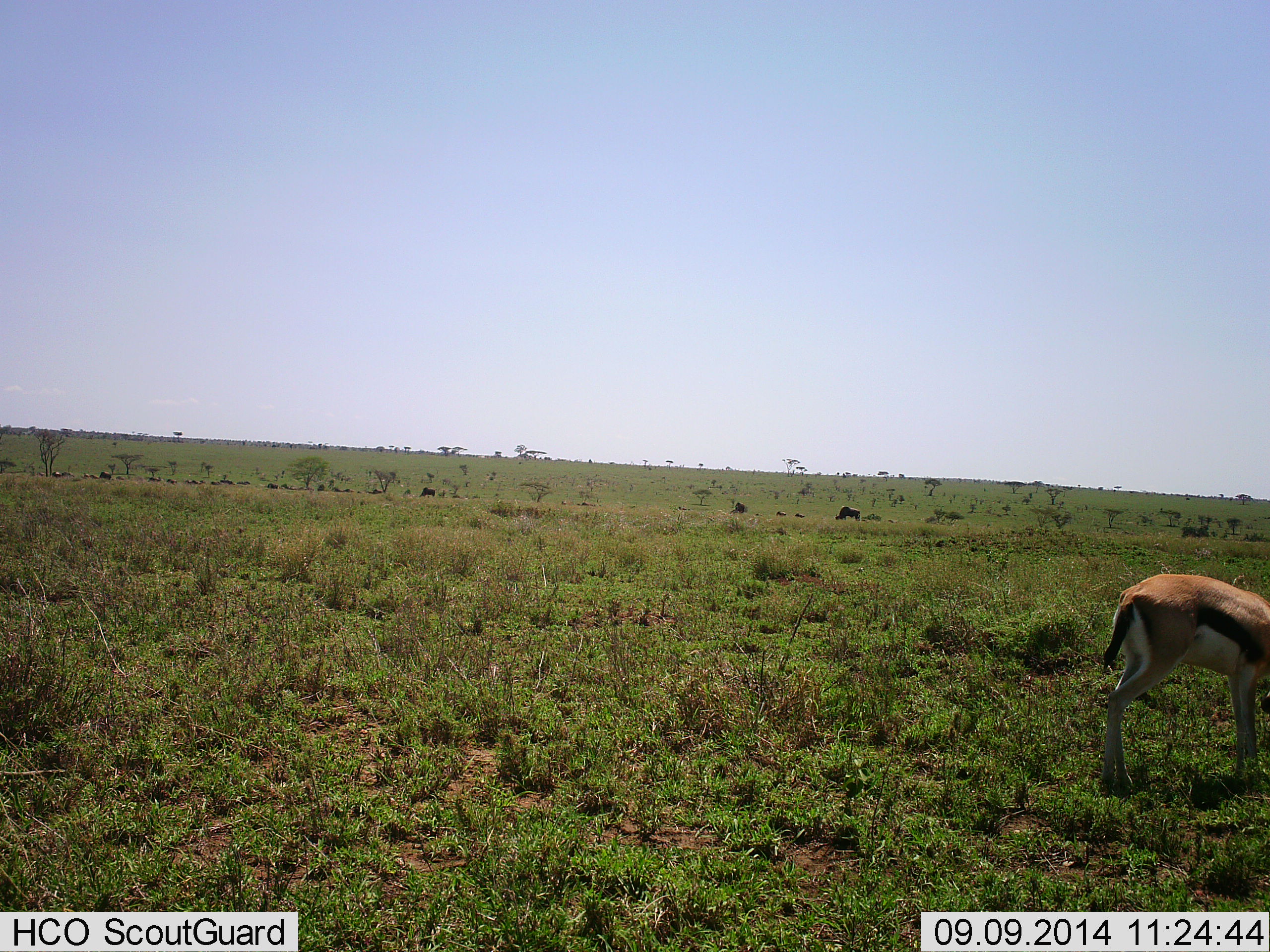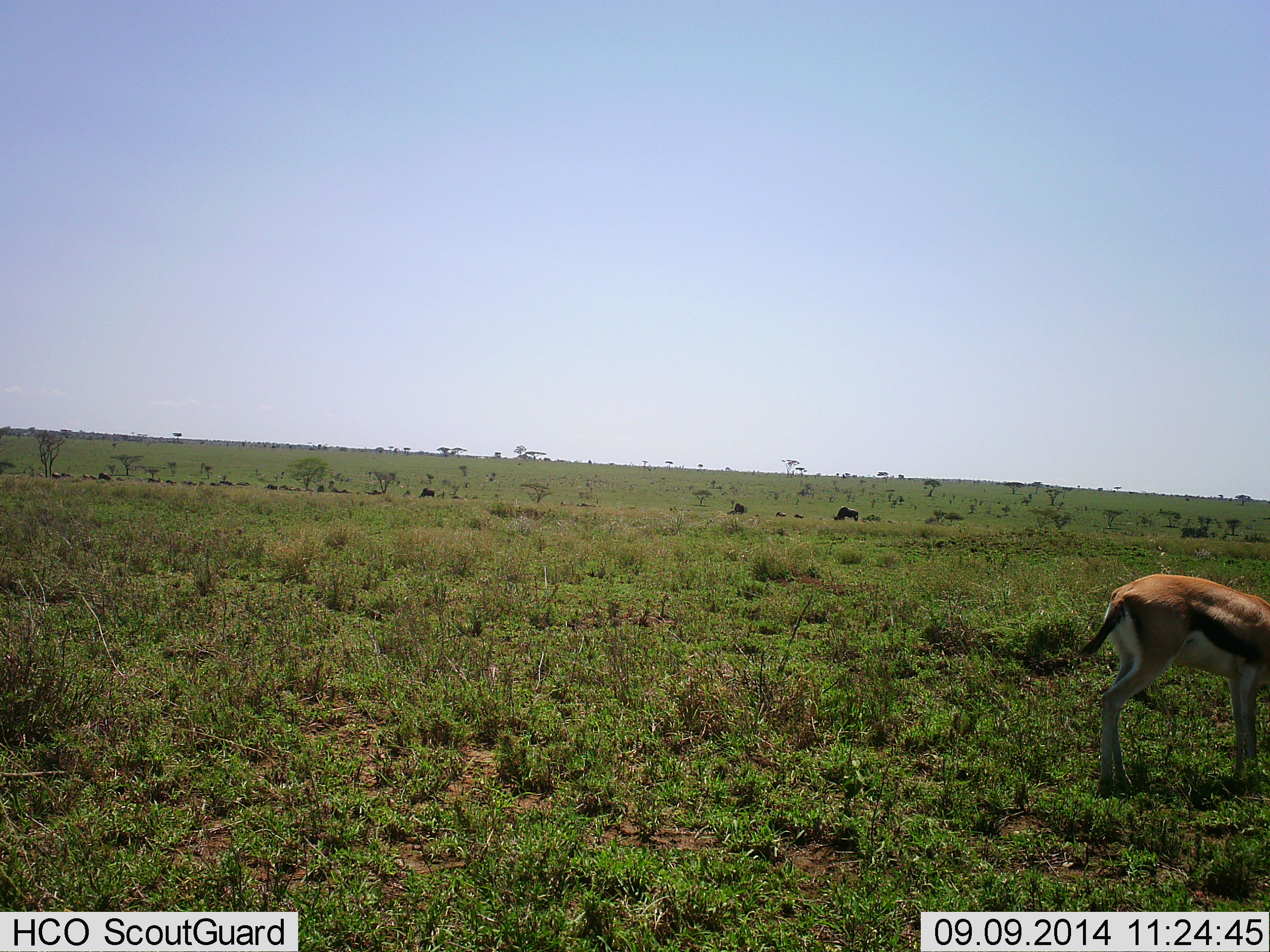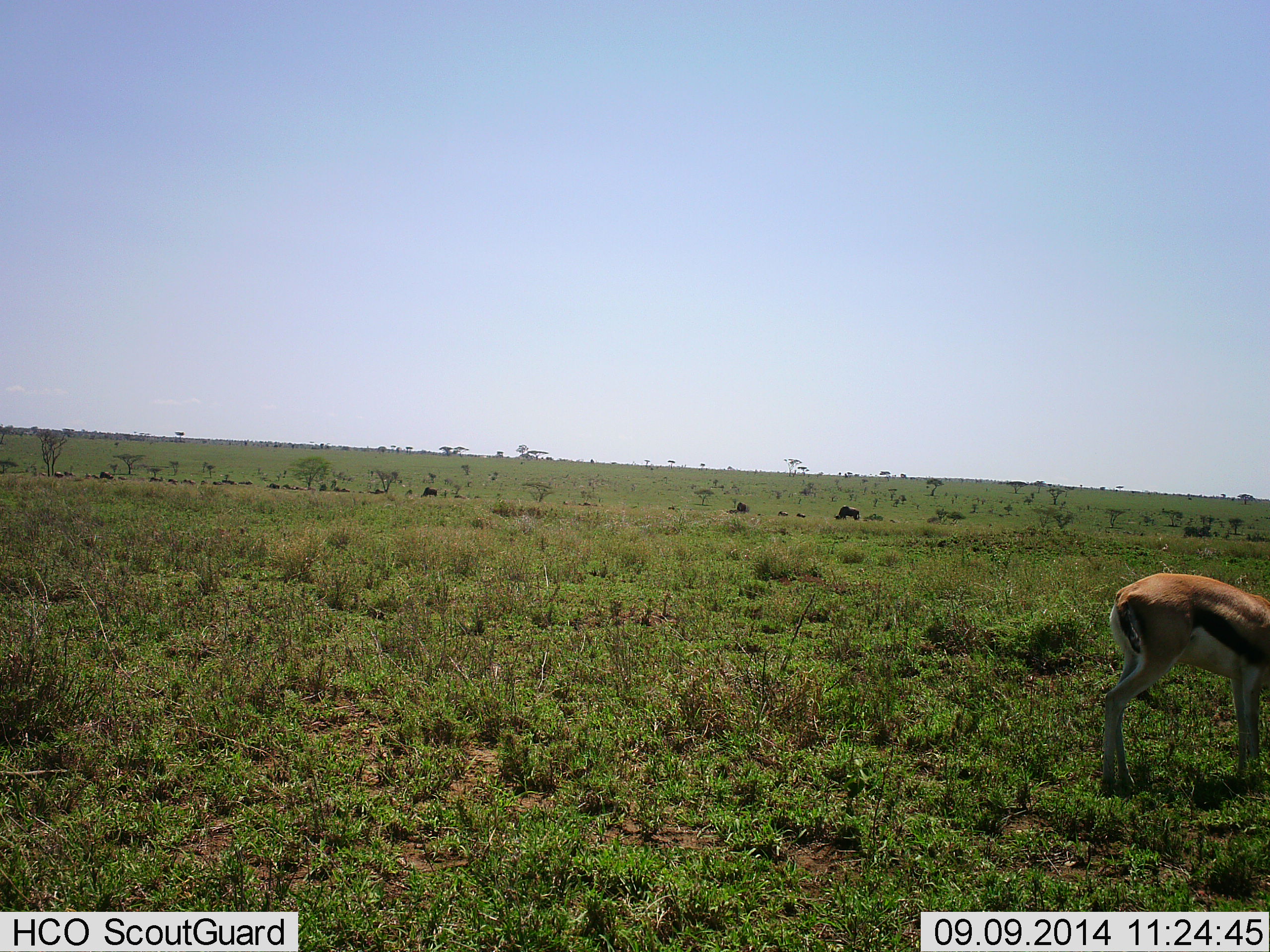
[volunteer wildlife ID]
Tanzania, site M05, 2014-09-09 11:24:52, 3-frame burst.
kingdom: Animalia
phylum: Chordata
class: Mammalia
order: Artiodactyla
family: Bovidae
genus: Eudorcas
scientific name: Eudorcas thomsonii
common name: thomson's gazelle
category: gazellethomsons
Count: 1.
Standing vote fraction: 41%.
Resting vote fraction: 0%.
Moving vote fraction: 6%.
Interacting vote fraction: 0%.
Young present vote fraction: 0%.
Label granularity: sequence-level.